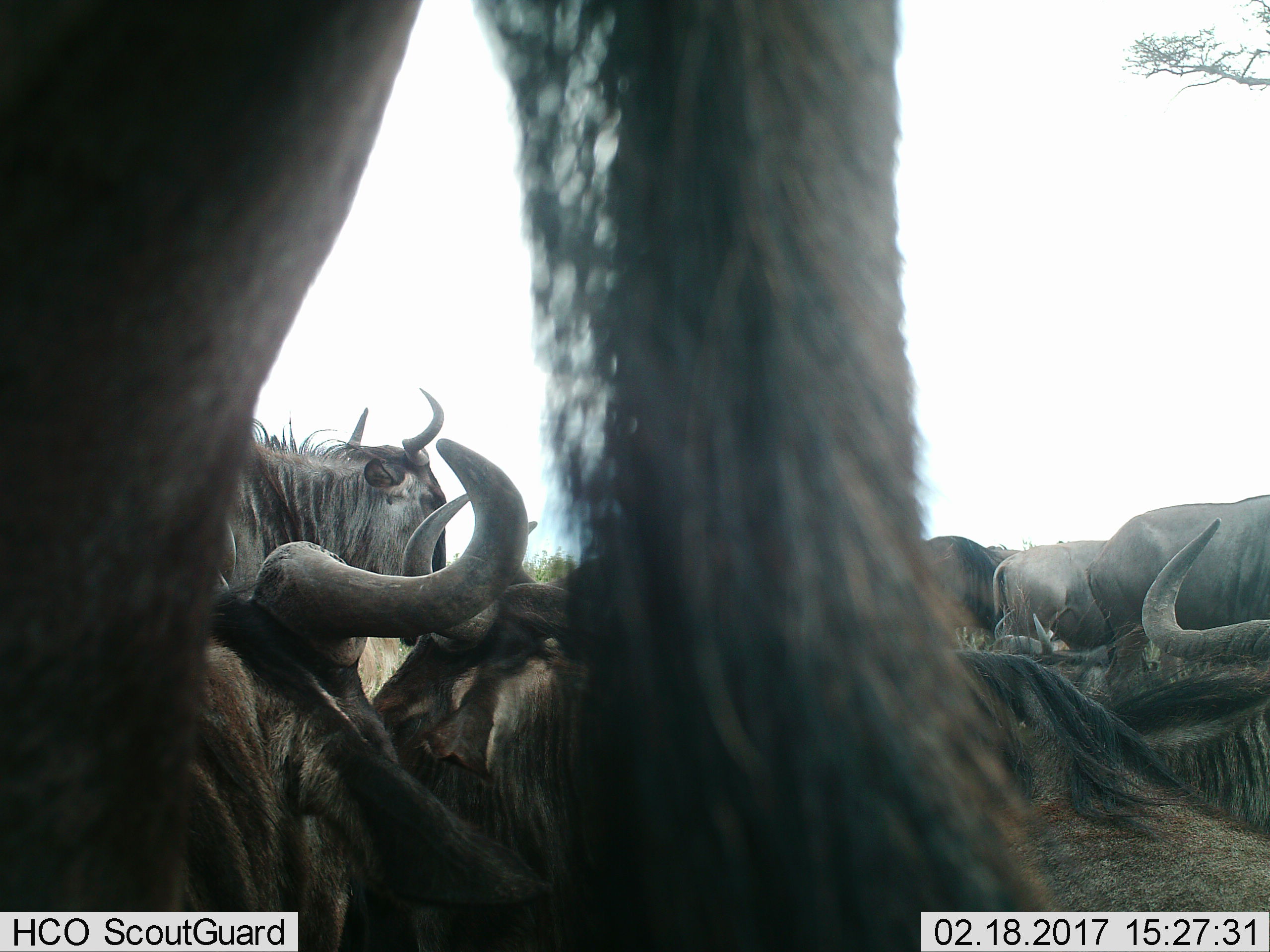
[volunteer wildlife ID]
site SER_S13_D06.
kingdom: Animalia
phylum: Chordata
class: Mammalia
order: Artiodactyla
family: Bovidae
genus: Connochaetes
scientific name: Connochaetes taurinus taurinus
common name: blue wildebeest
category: wildebeestblue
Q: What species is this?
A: Wildebeestblue (blue wildebeest) (Connochaetes taurinus taurinus).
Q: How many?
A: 11-50.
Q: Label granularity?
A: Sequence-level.